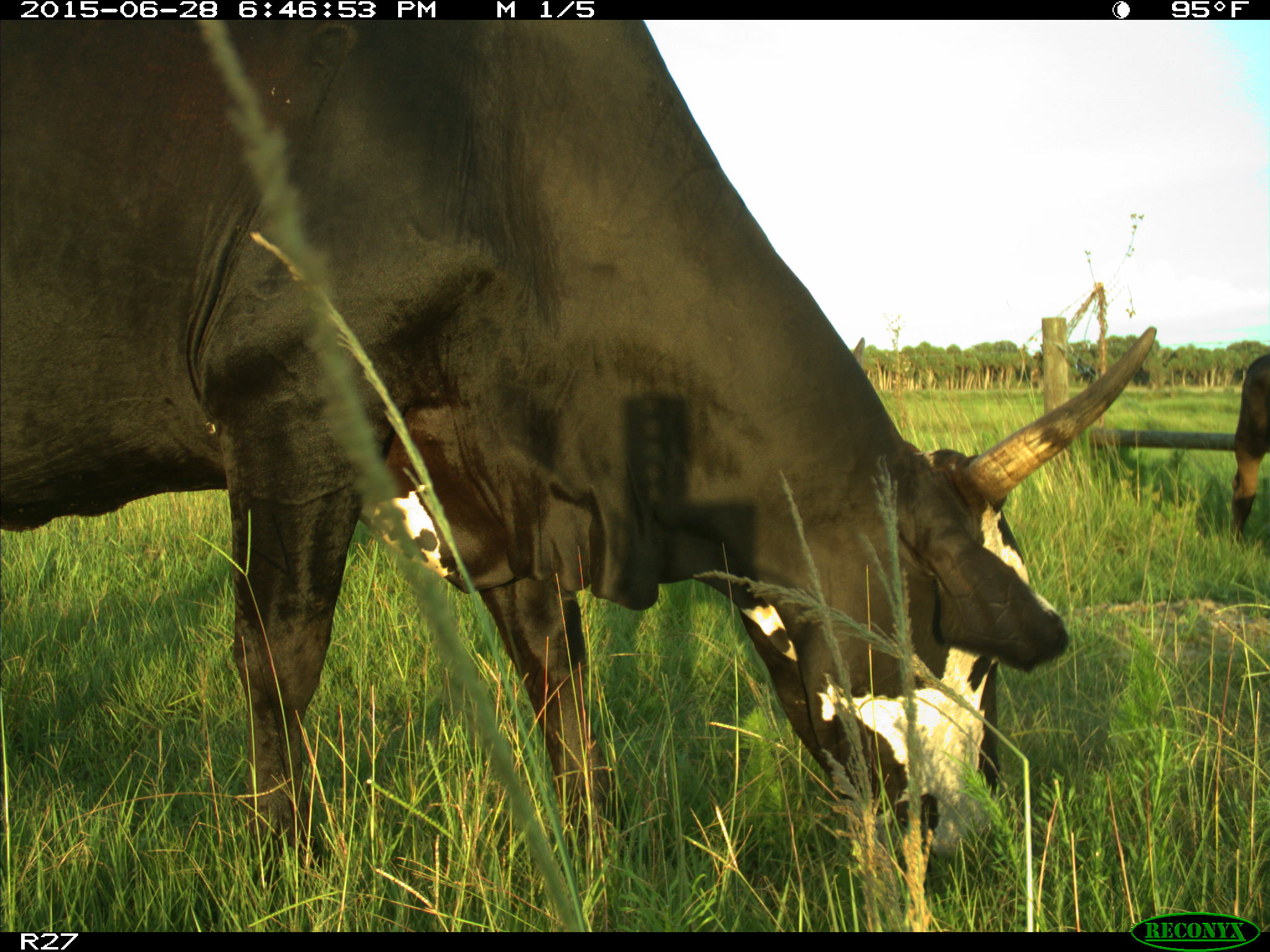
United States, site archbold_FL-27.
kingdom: Animalia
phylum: Chordata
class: Mammalia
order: Artiodactyla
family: Bovidae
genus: Bos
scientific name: Bos taurus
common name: domestic cow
Bos taurus (domestic cow).